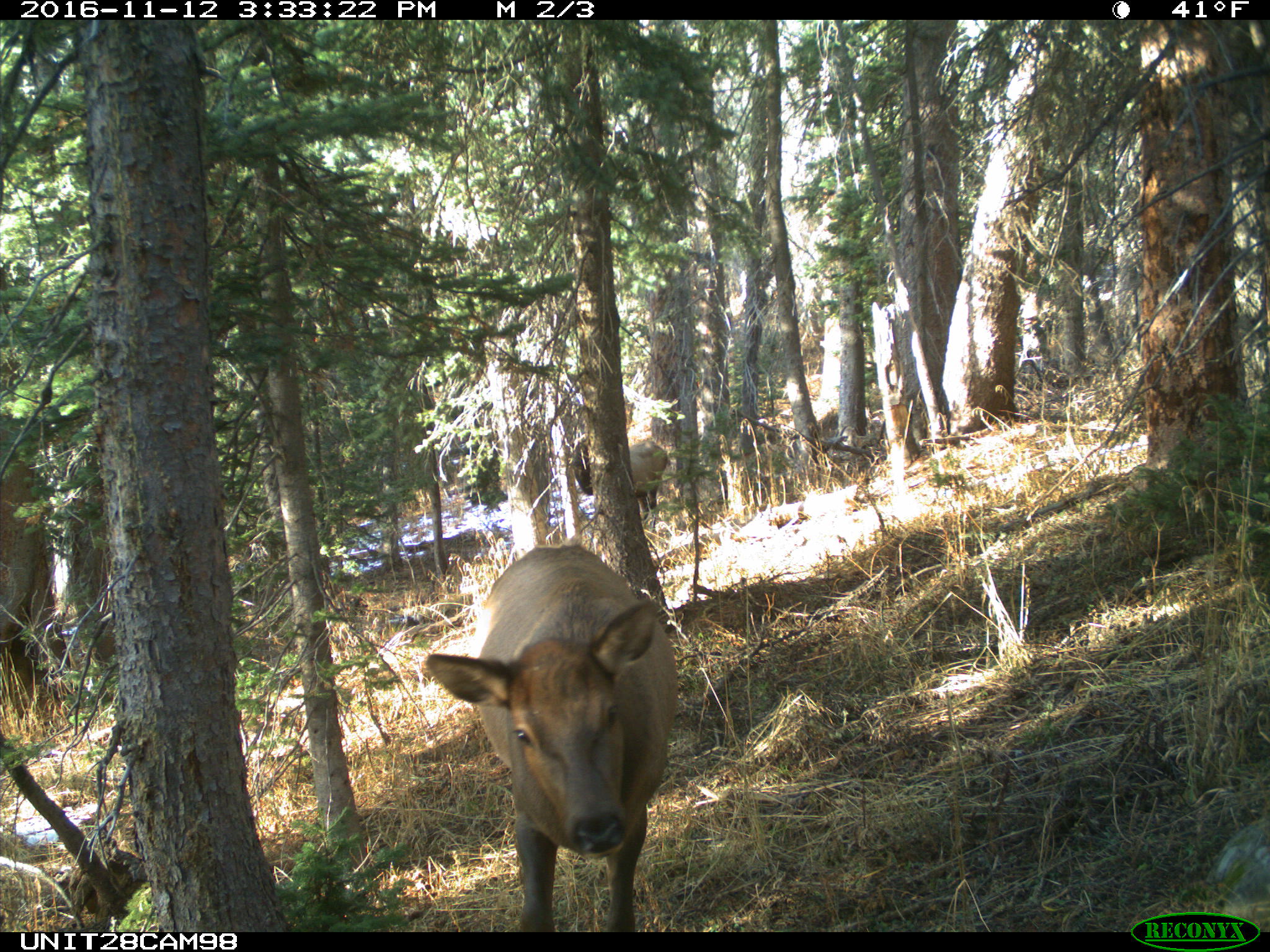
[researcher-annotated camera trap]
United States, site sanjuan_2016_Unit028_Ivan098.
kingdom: Animalia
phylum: Chordata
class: Mammalia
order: Artiodactyla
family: Cervidae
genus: Cervus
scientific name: Cervus elaphus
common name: red deer